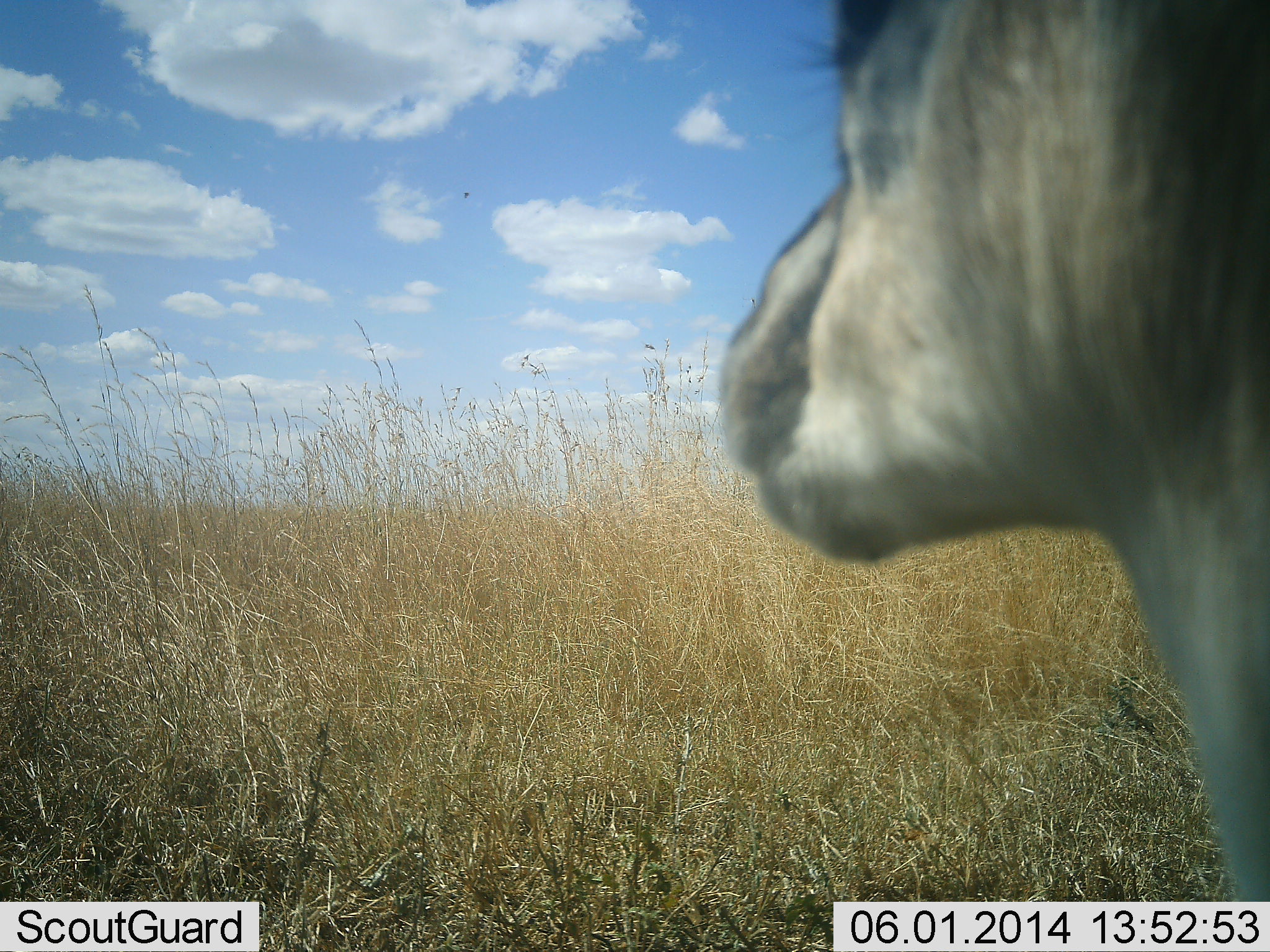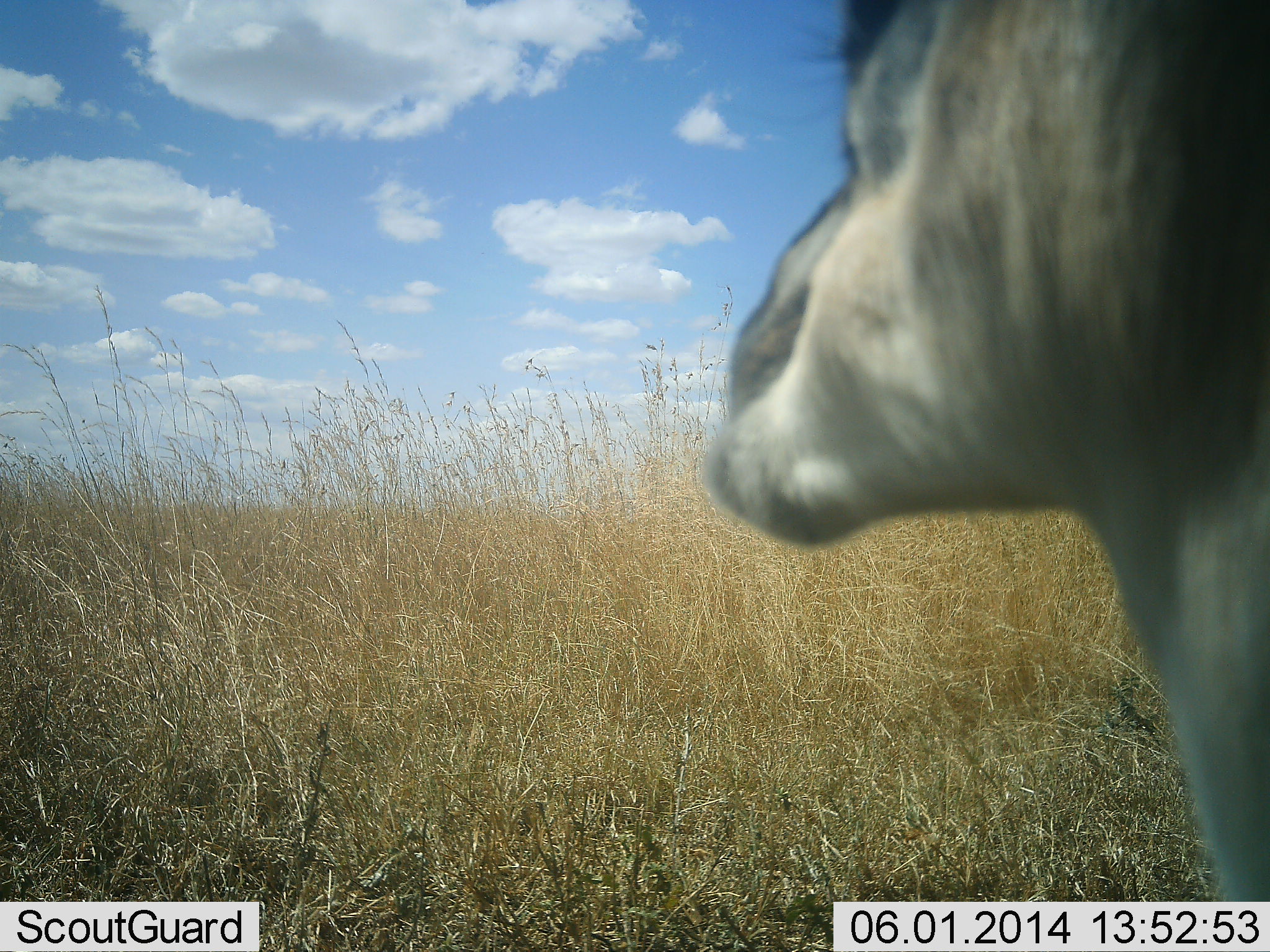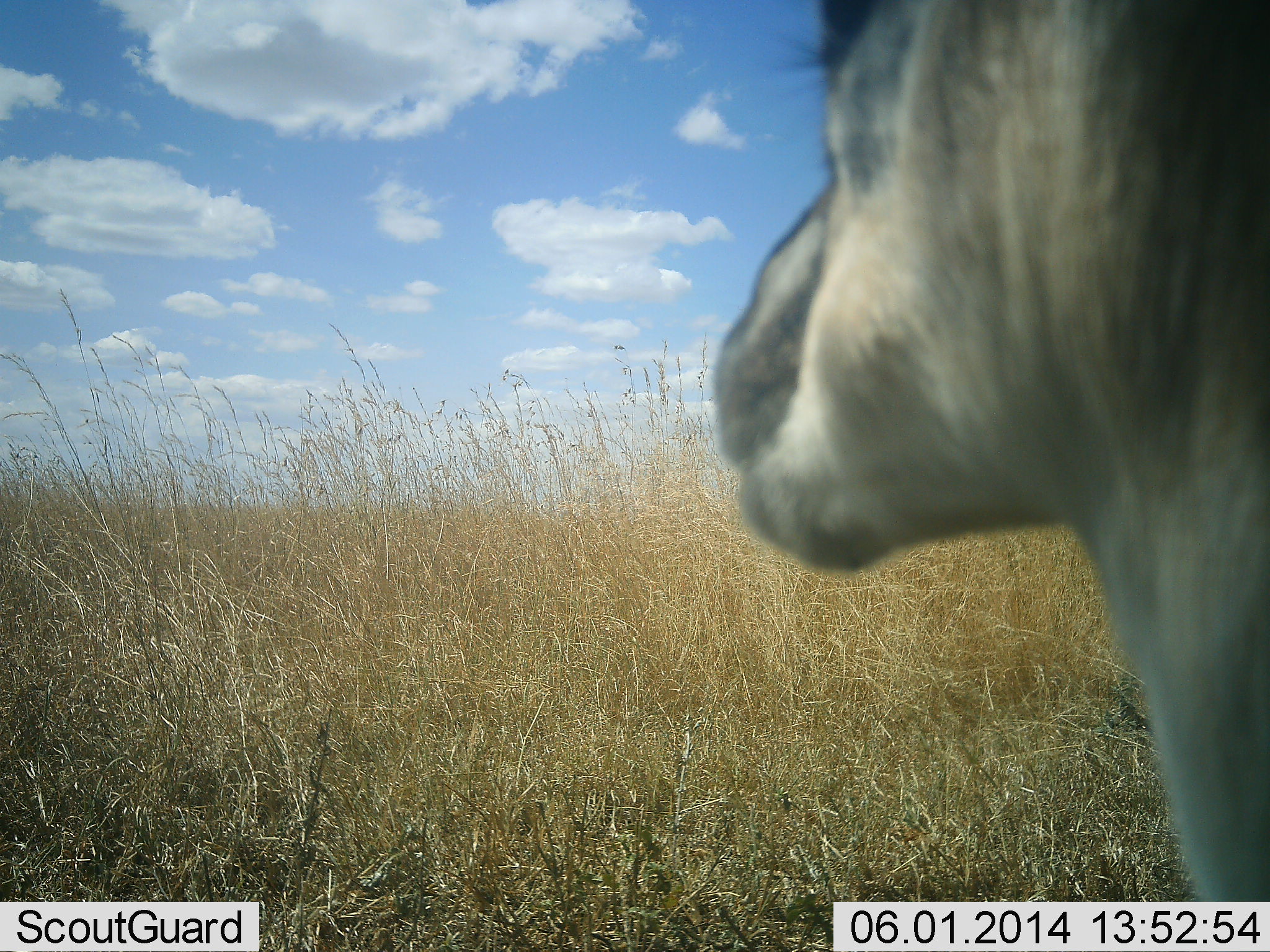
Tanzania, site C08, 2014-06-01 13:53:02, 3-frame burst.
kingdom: Animalia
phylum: Chordata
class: Mammalia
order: Artiodactyla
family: Bovidae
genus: Eudorcas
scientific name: Eudorcas thomsonii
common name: thomson's gazelle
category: gazellethomsons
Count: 1.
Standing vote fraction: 64%.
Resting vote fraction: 0%.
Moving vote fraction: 0%.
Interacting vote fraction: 0%.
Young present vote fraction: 0%.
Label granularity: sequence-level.